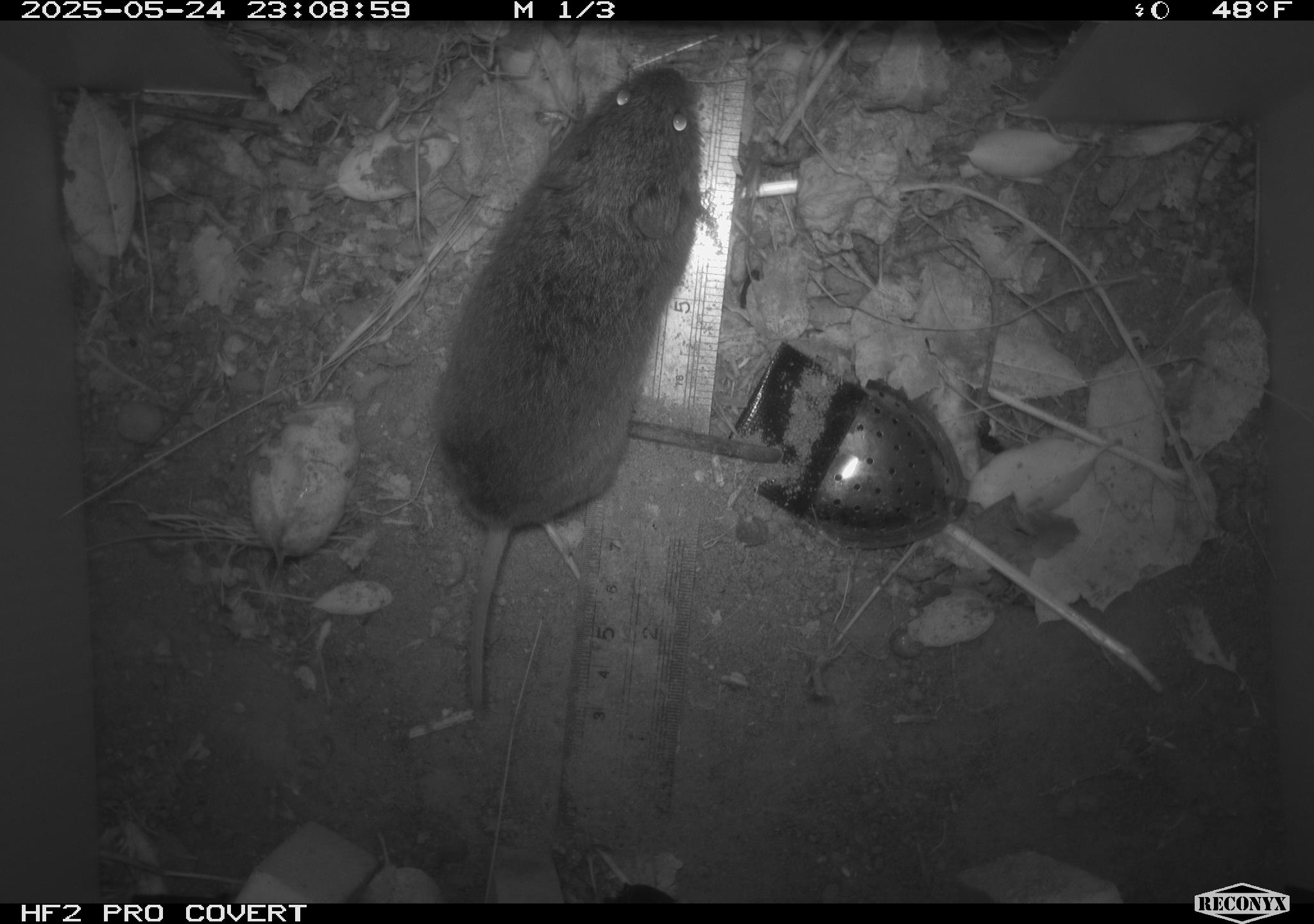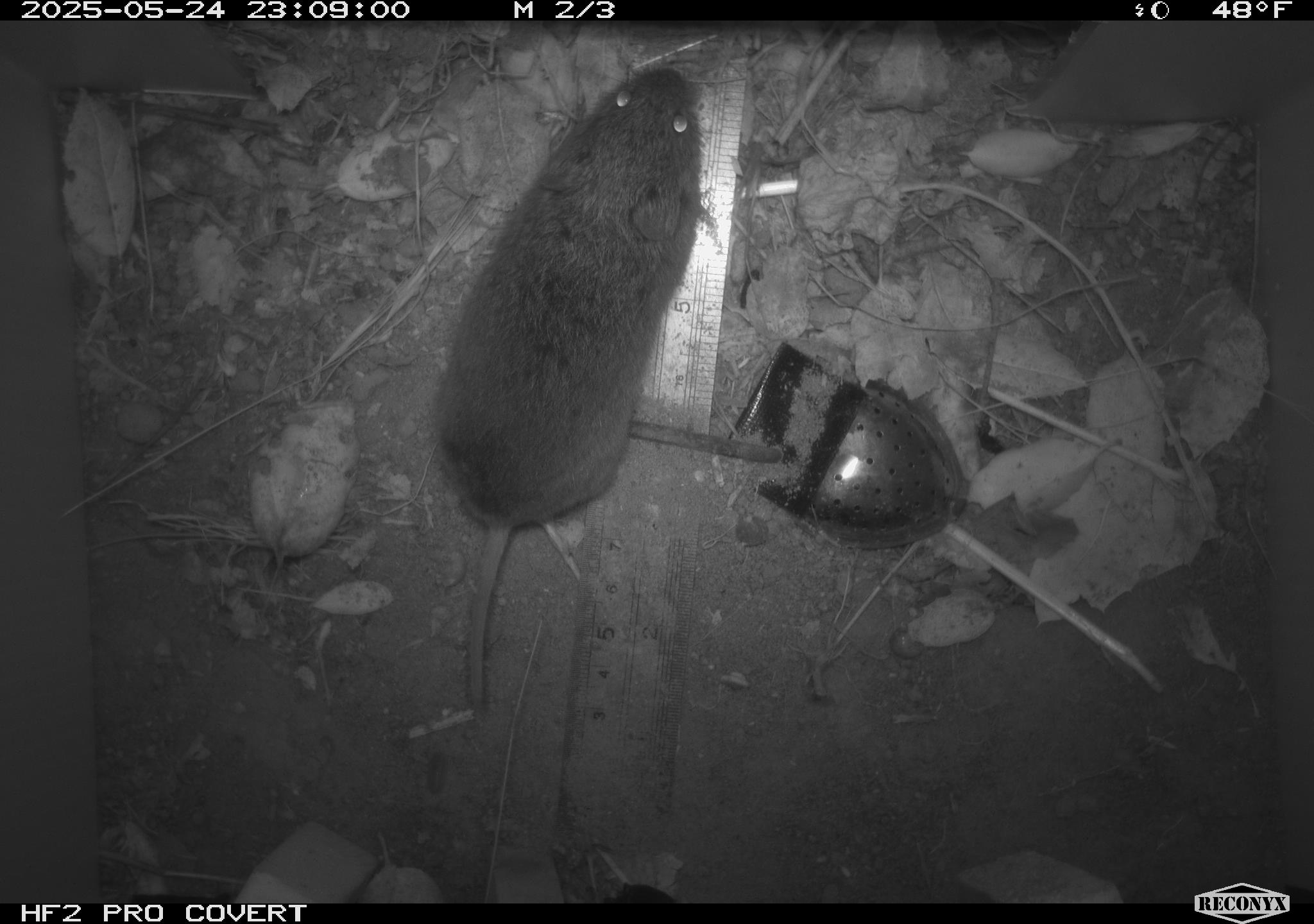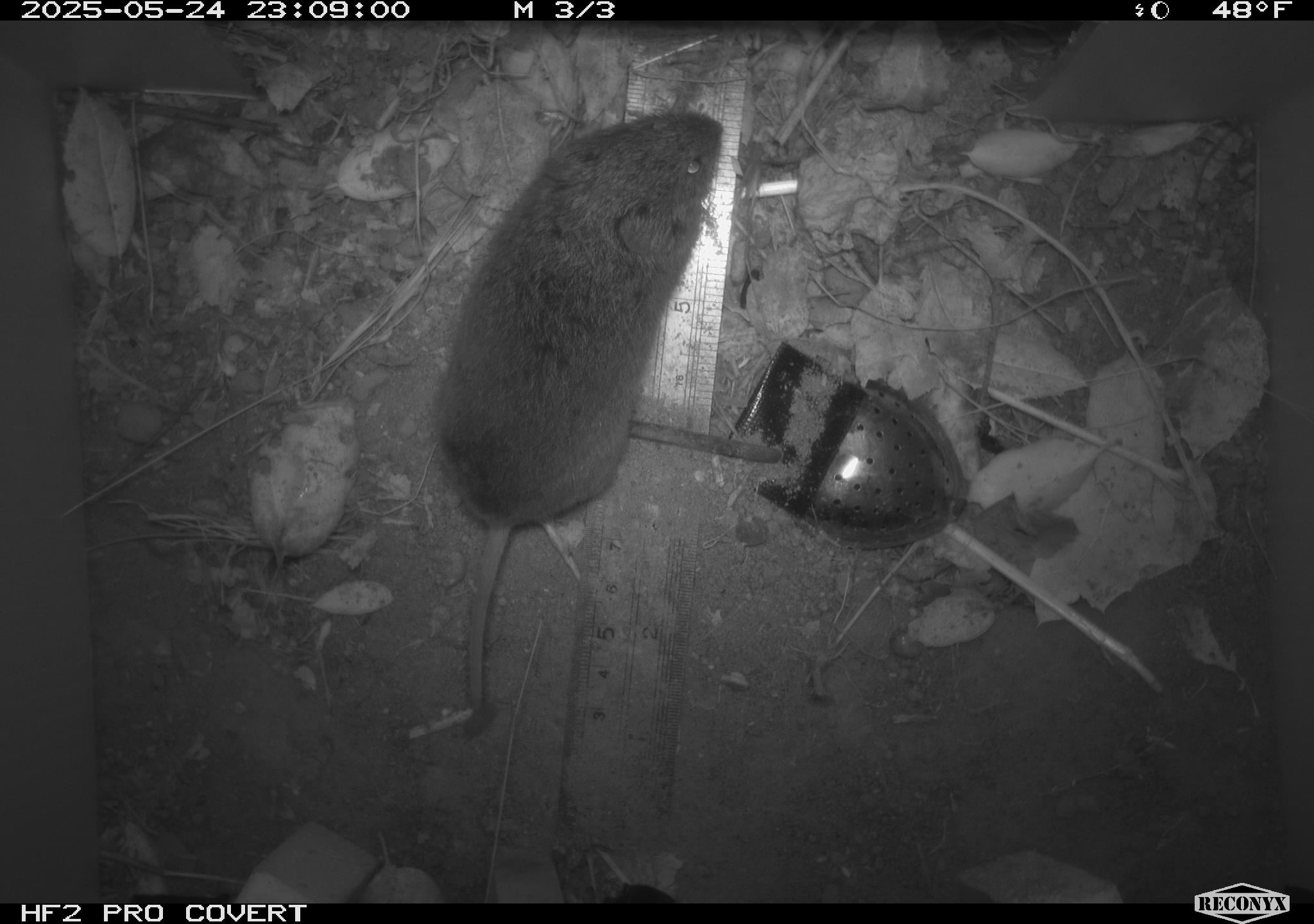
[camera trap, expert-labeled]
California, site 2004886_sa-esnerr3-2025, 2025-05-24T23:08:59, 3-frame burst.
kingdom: Animalia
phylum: Chordata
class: Mammalia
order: Rodentia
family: Cricetidae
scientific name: Arvicolinae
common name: voles, lemmings, and muskrats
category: arvicolinae subfamily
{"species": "arvicolinae subfamily (voles, lemmings, and muskrats) (Arvicolinae)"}